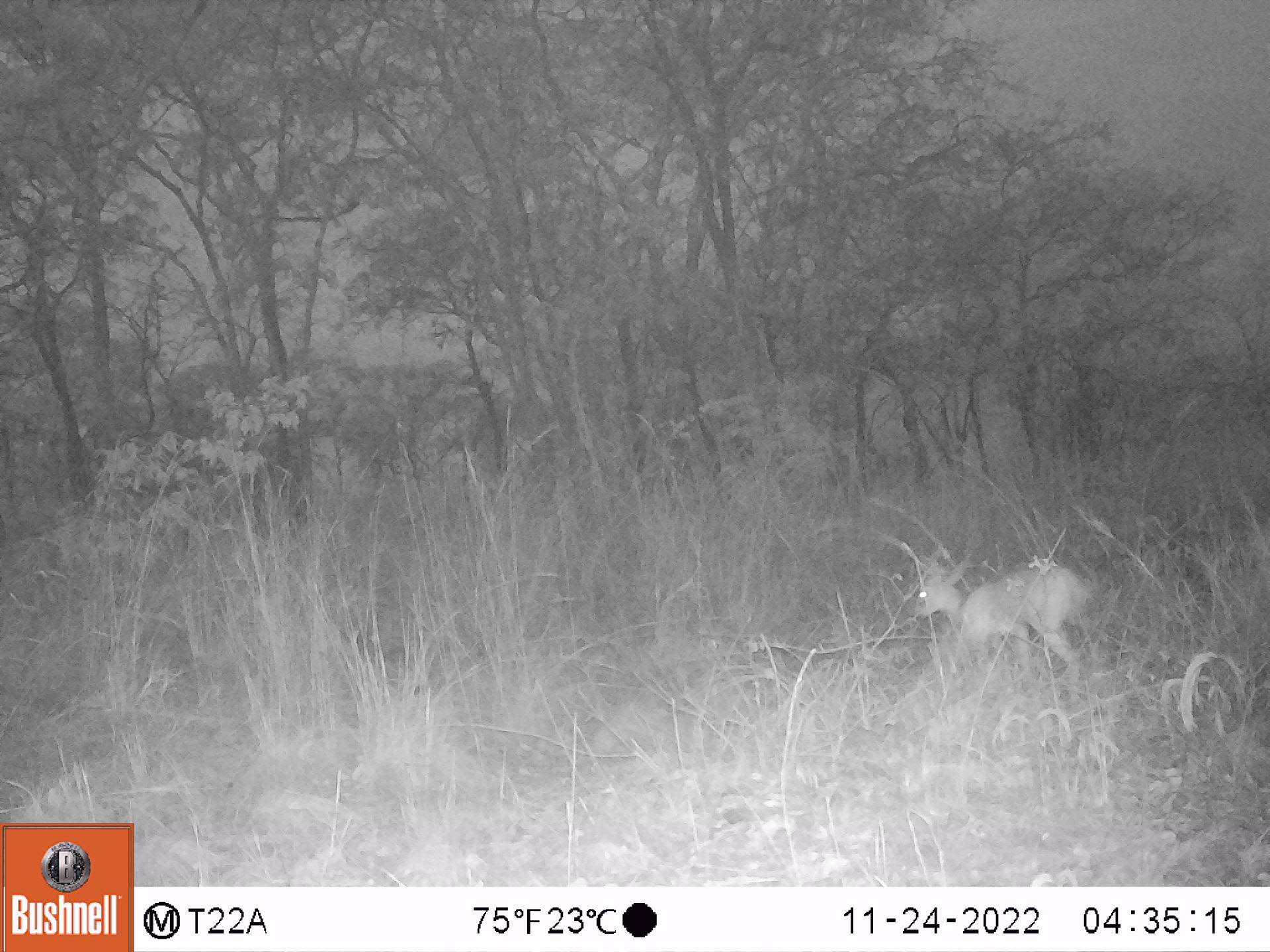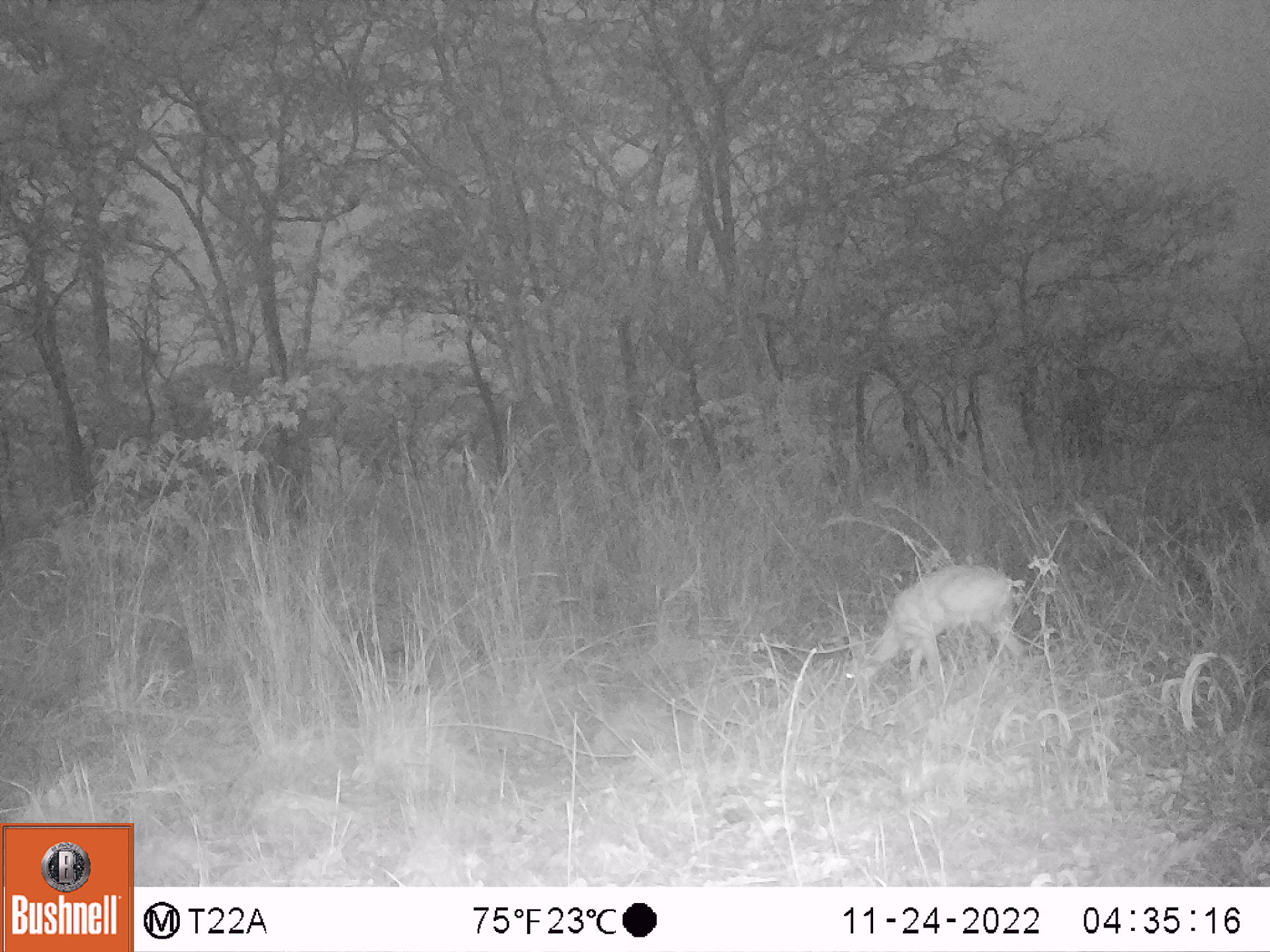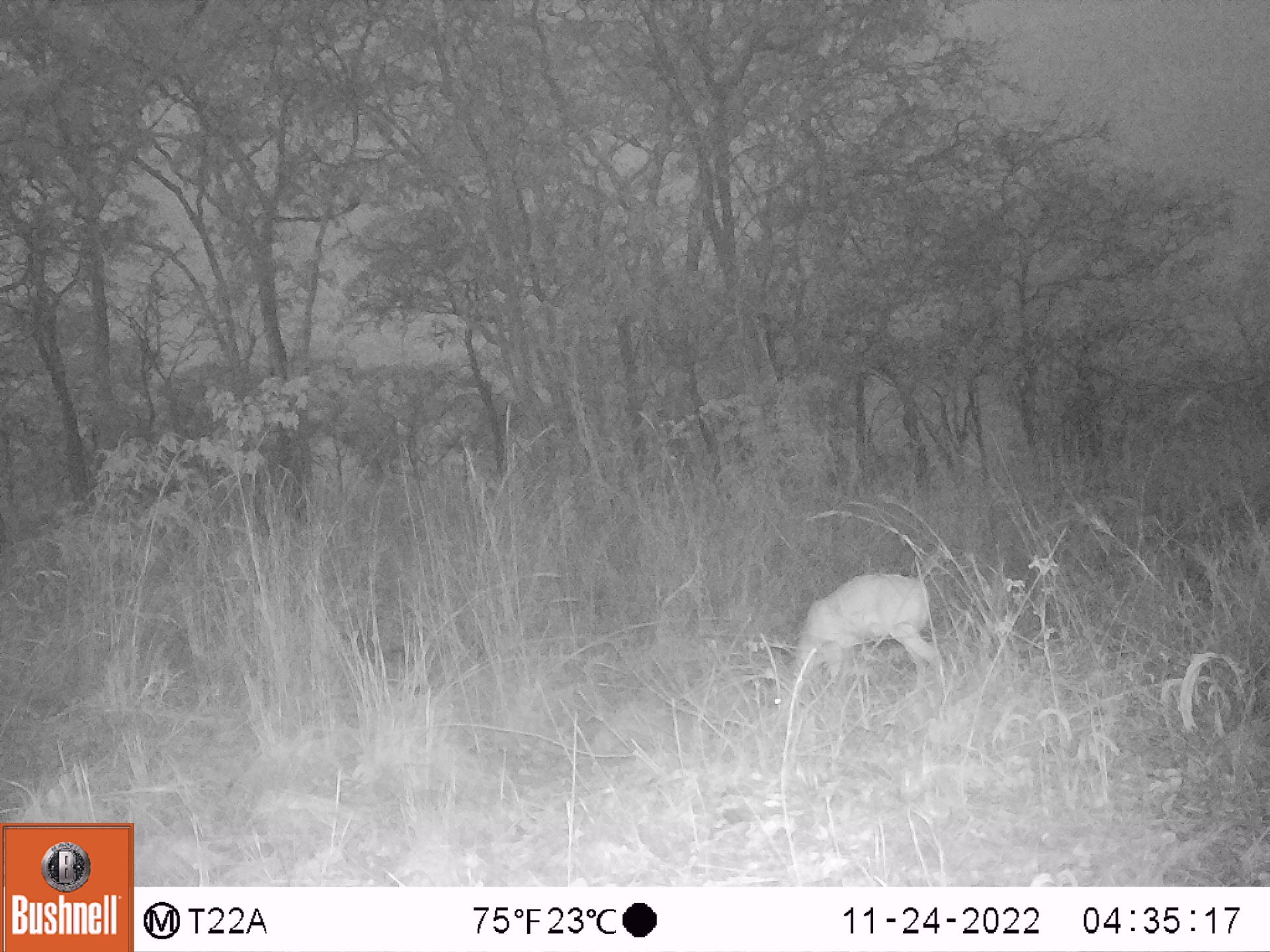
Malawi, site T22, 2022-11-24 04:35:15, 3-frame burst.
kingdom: Animalia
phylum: Chordata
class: Mammalia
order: Artiodactyla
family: Bovidae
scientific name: Antilopinae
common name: small antelope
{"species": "small antelope (Antilopinae)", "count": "1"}